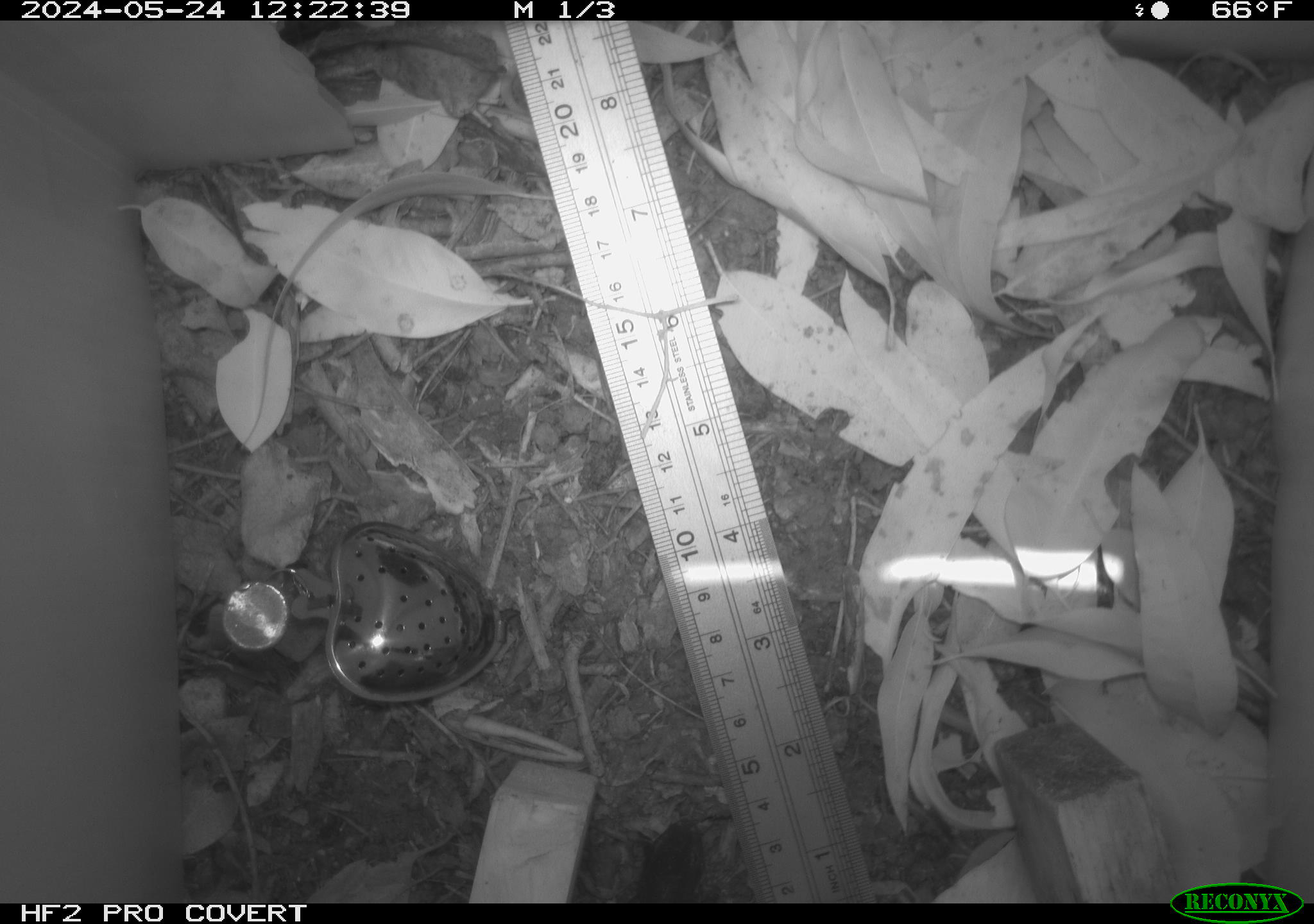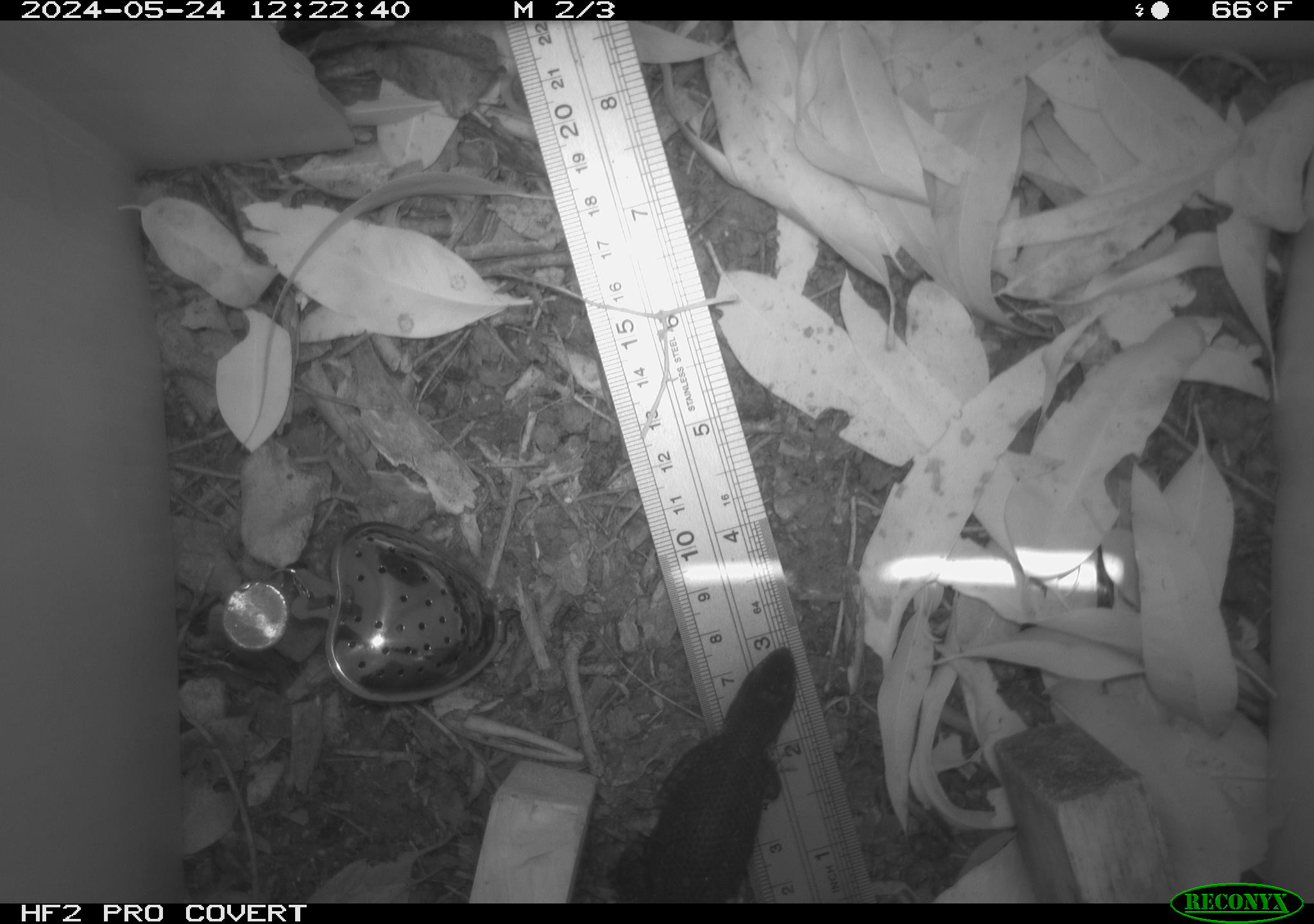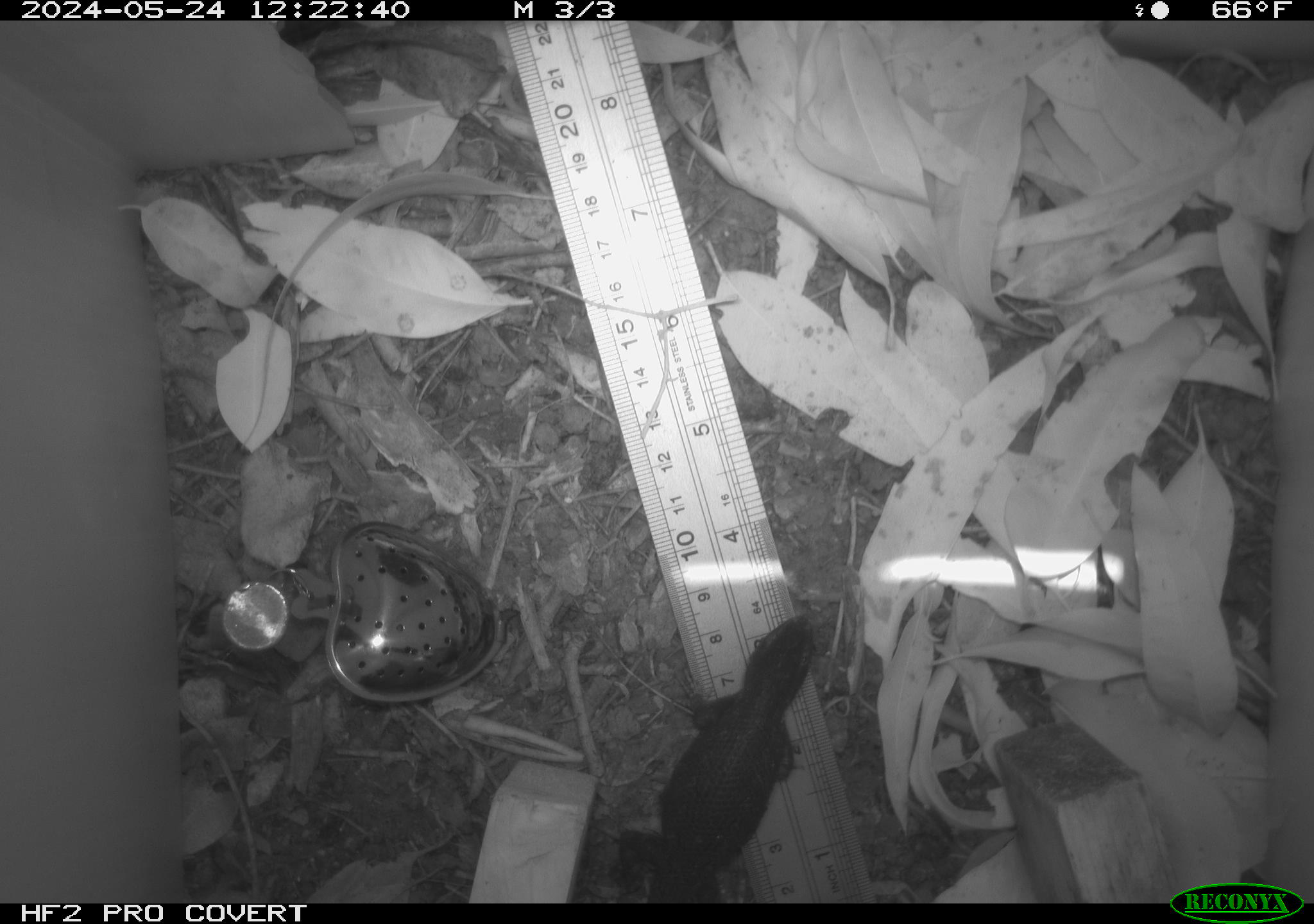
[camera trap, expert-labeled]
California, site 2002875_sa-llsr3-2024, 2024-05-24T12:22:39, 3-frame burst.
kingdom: Animalia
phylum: Chordata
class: Reptilia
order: Squamata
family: Phrynosomatidae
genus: Sceloporus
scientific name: Sceloporus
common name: spiny lizards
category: sceloporus species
Sceloporus species (spiny lizards) (Sceloporus).